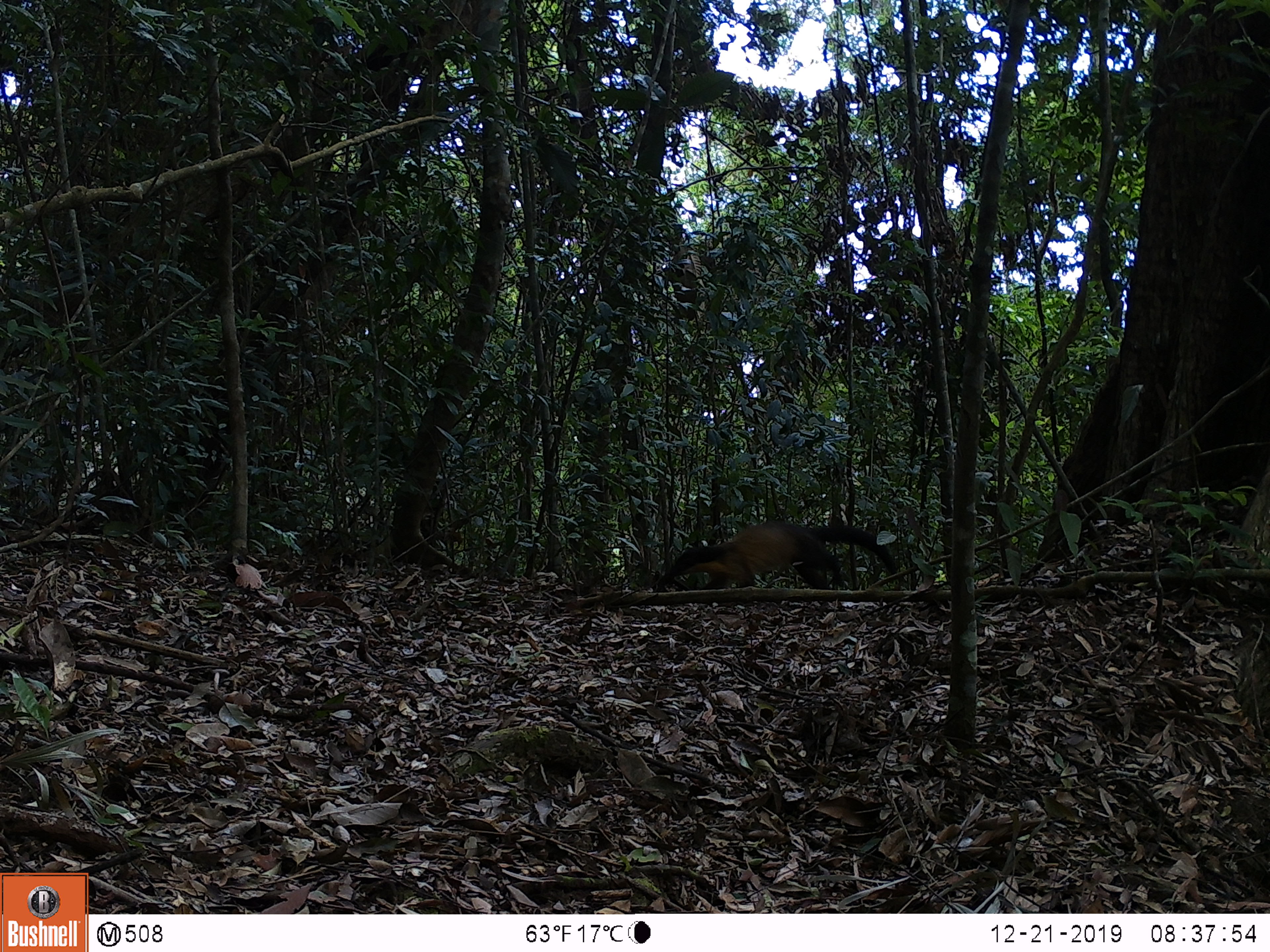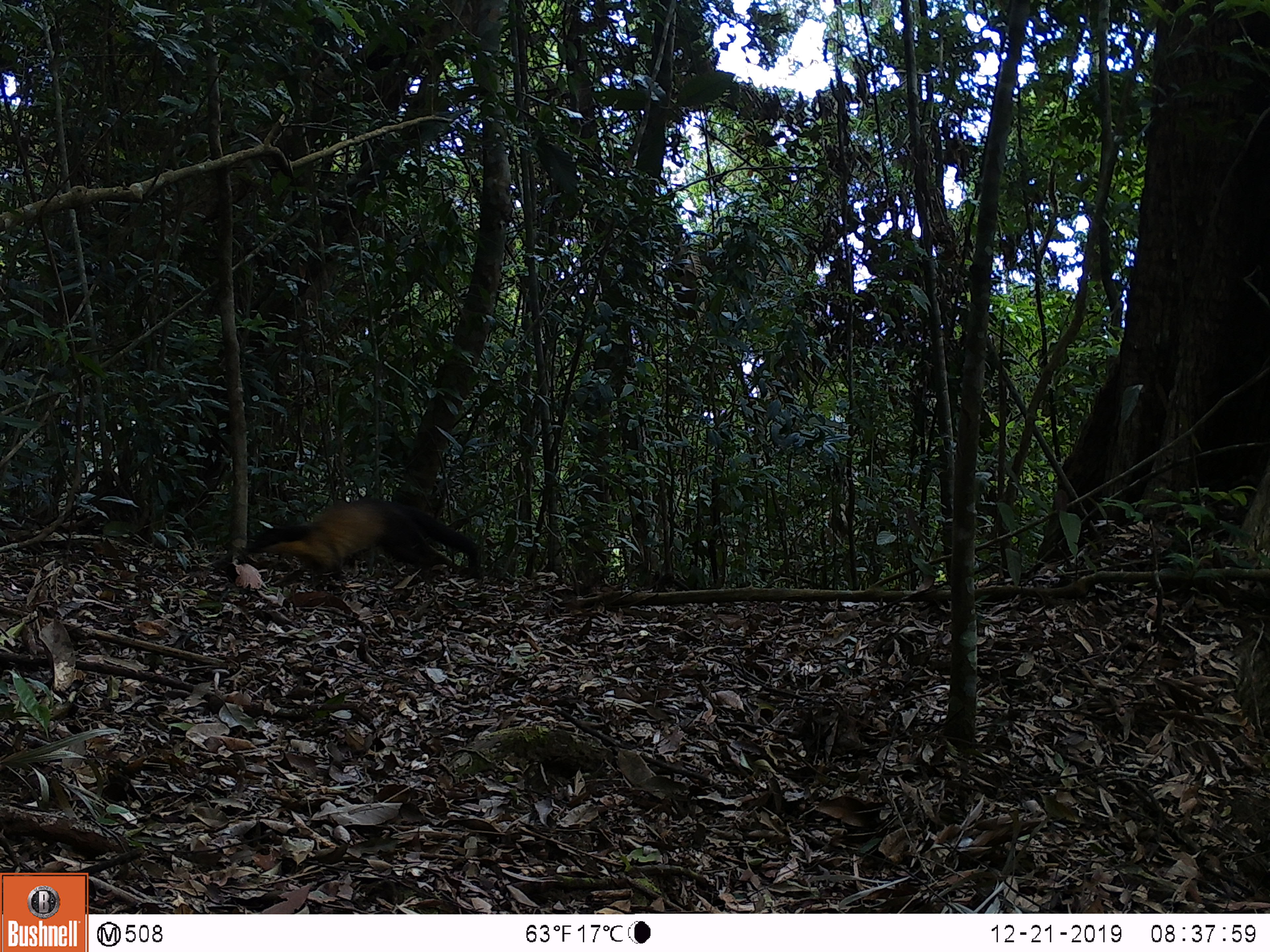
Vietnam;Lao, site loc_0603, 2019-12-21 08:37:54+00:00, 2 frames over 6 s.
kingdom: Animalia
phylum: Chordata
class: Mammalia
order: Carnivora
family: Mustelidae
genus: Martes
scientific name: Martes flavigula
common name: yellow-throated marten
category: yellow throated marten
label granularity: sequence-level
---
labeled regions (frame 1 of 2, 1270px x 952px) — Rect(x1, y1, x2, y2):
yellow throated marten: Rect(655, 520, 898, 589)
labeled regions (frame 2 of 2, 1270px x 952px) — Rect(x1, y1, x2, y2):
yellow throated marten: Rect(241, 497, 485, 588)